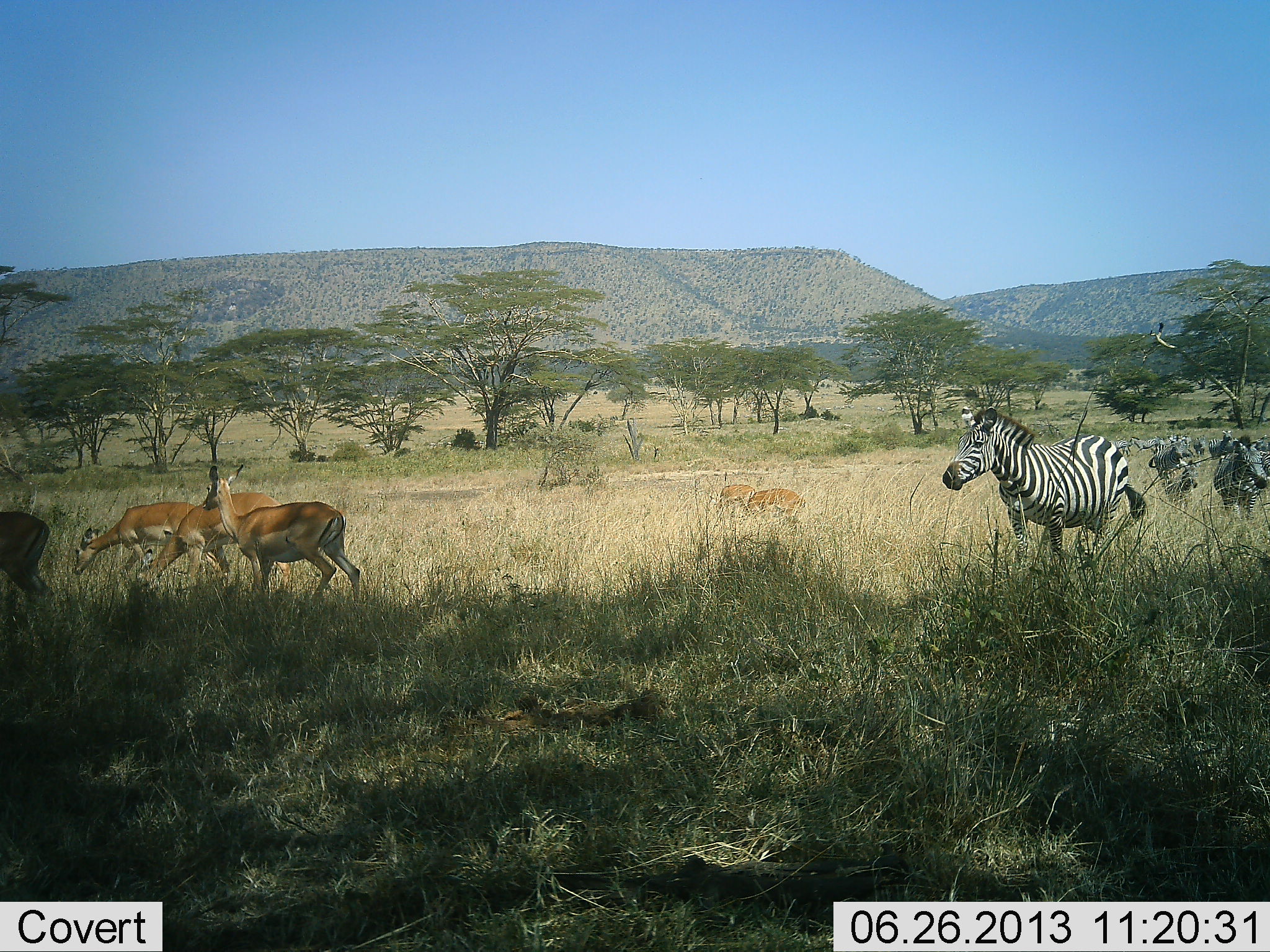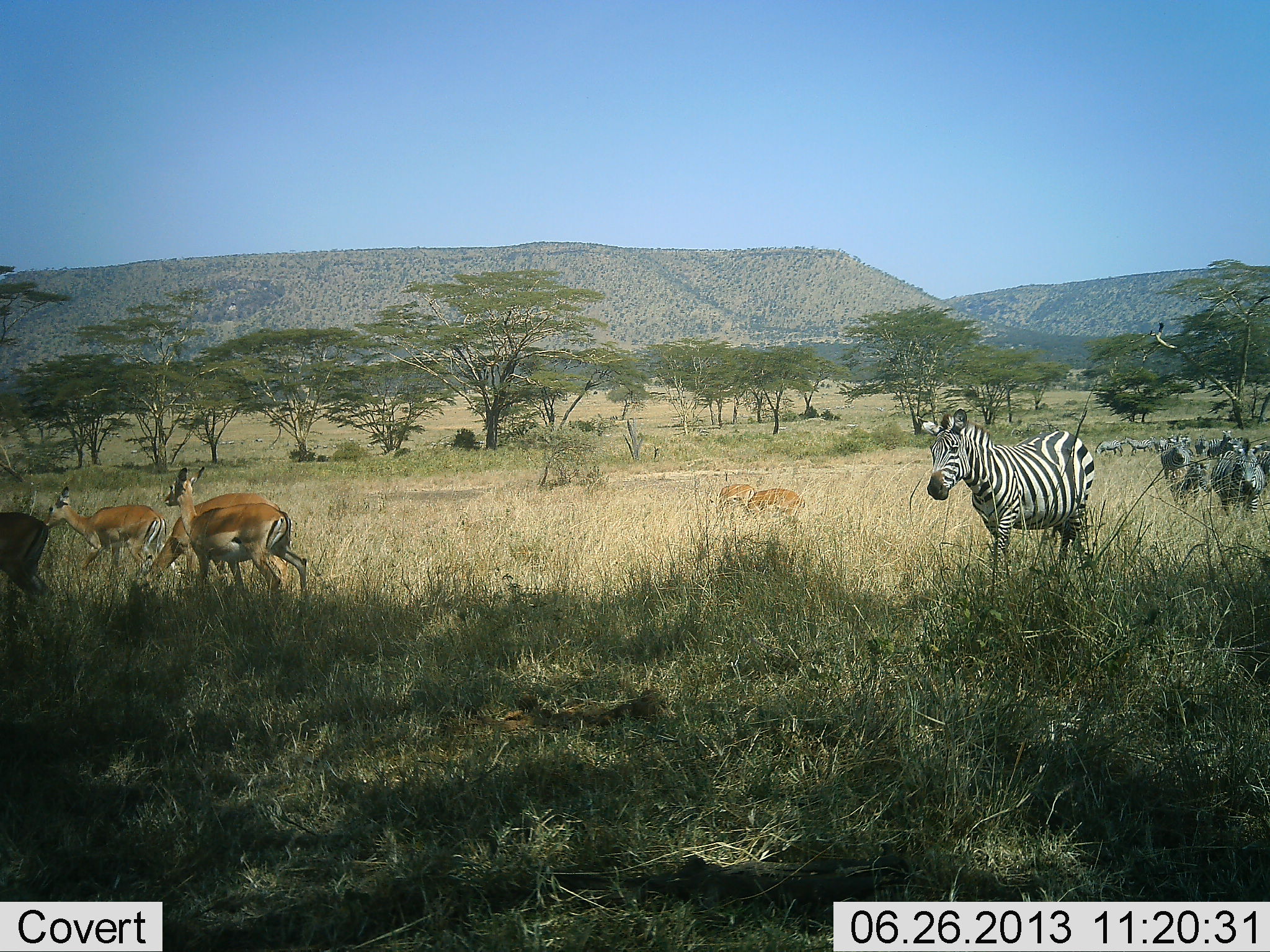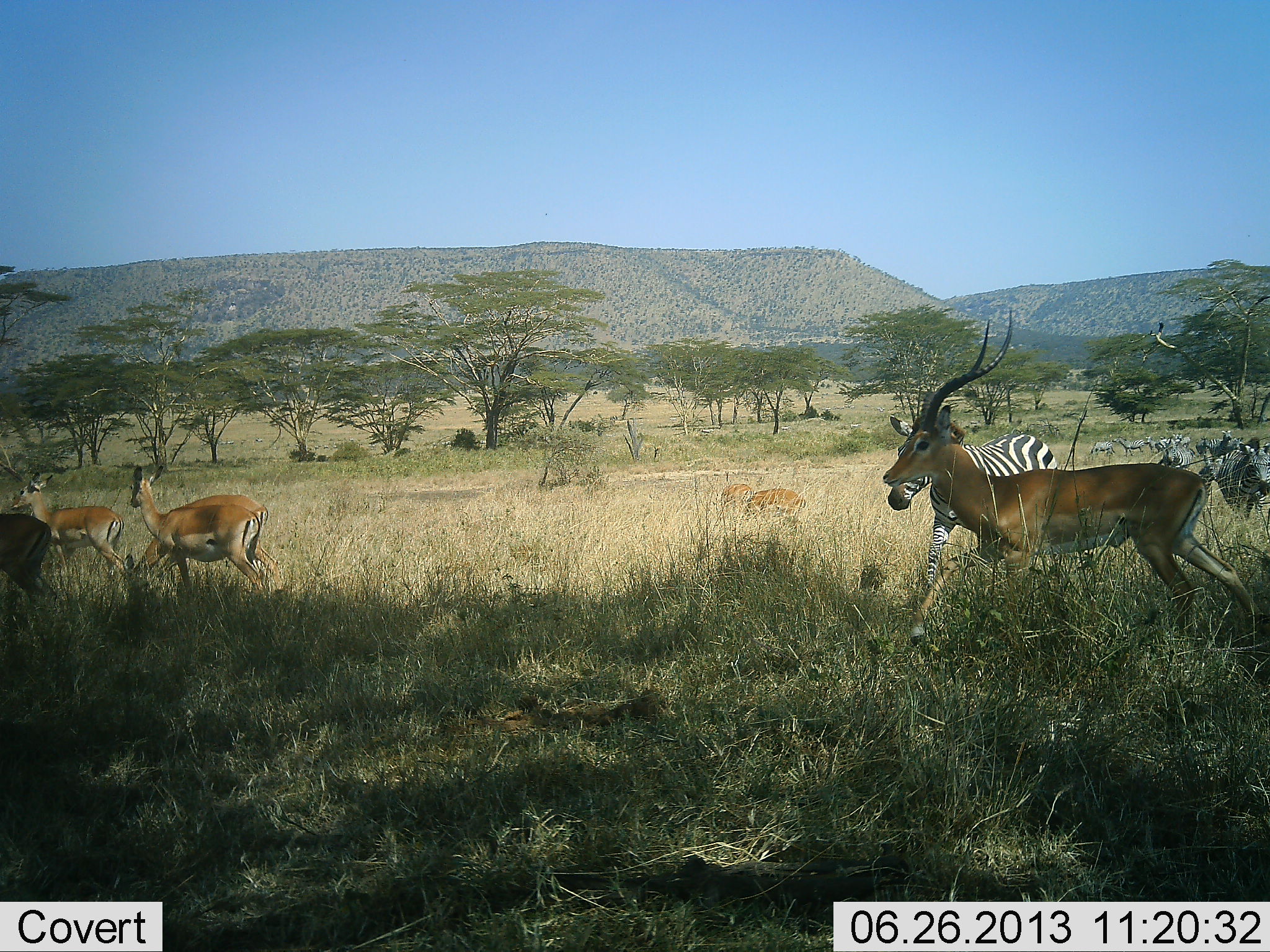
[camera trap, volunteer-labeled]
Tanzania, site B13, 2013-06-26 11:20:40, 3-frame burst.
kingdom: Animalia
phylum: Chordata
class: Mammalia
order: Artiodactyla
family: Bovidae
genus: Aepyceros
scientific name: Aepyceros melampus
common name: impala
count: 7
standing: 43%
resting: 0%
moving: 93%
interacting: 0%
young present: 0%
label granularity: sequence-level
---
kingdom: Animalia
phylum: Chordata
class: Mammalia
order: Perissodactyla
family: Equidae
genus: Equus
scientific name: Equus quagga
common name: plains zebra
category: zebra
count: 11-50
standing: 54%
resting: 7%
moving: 89%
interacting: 4%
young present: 4%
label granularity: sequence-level